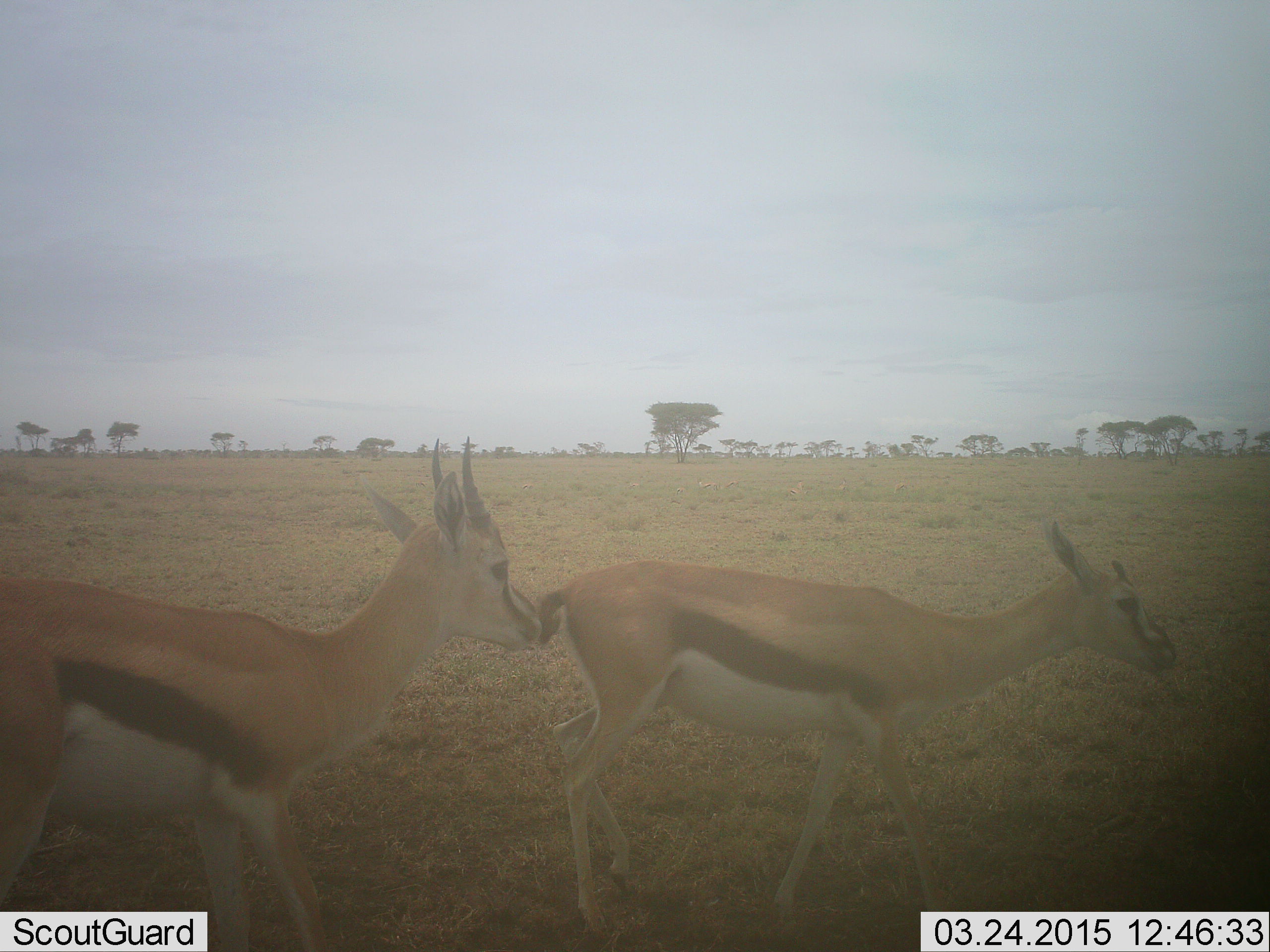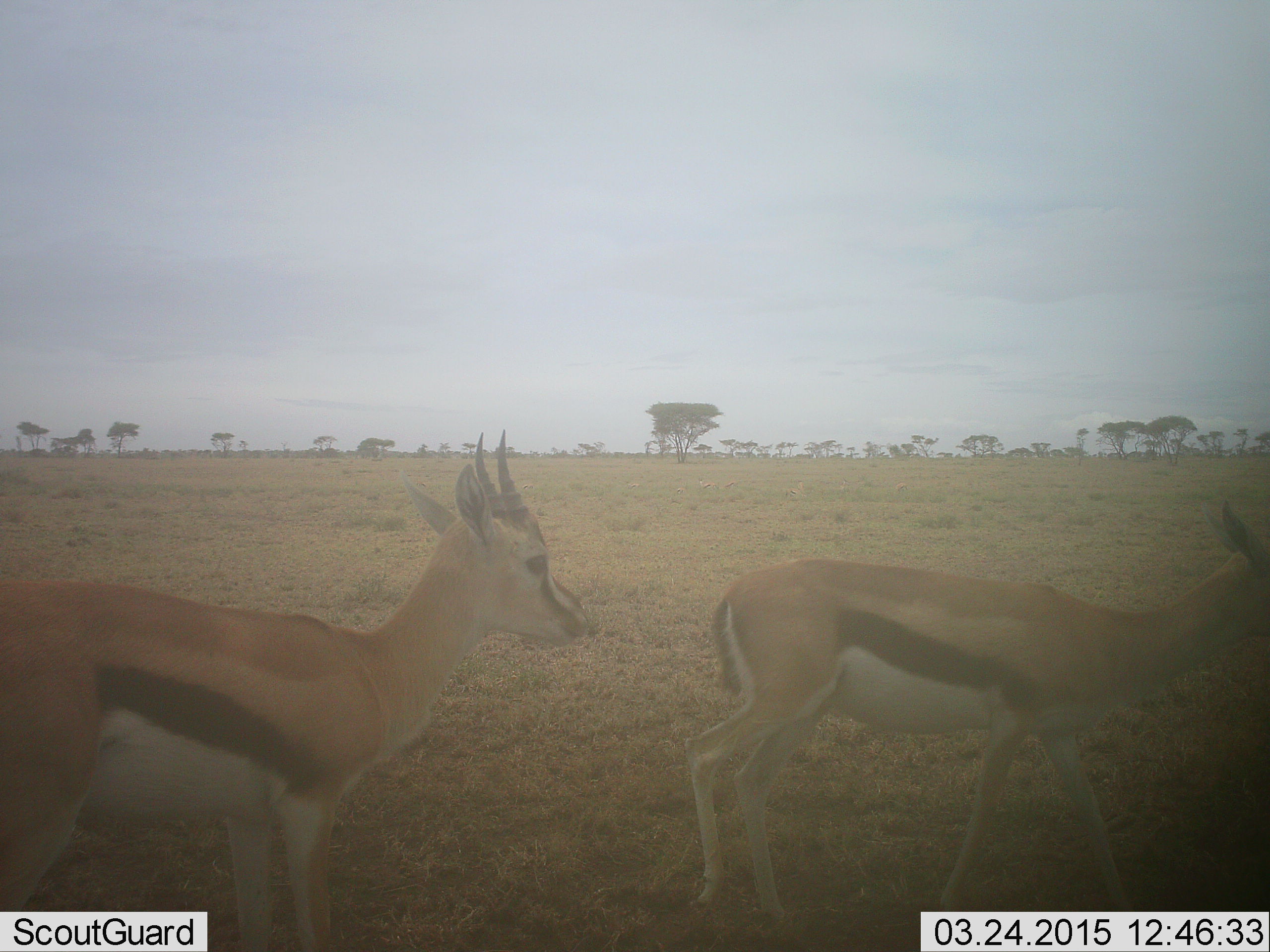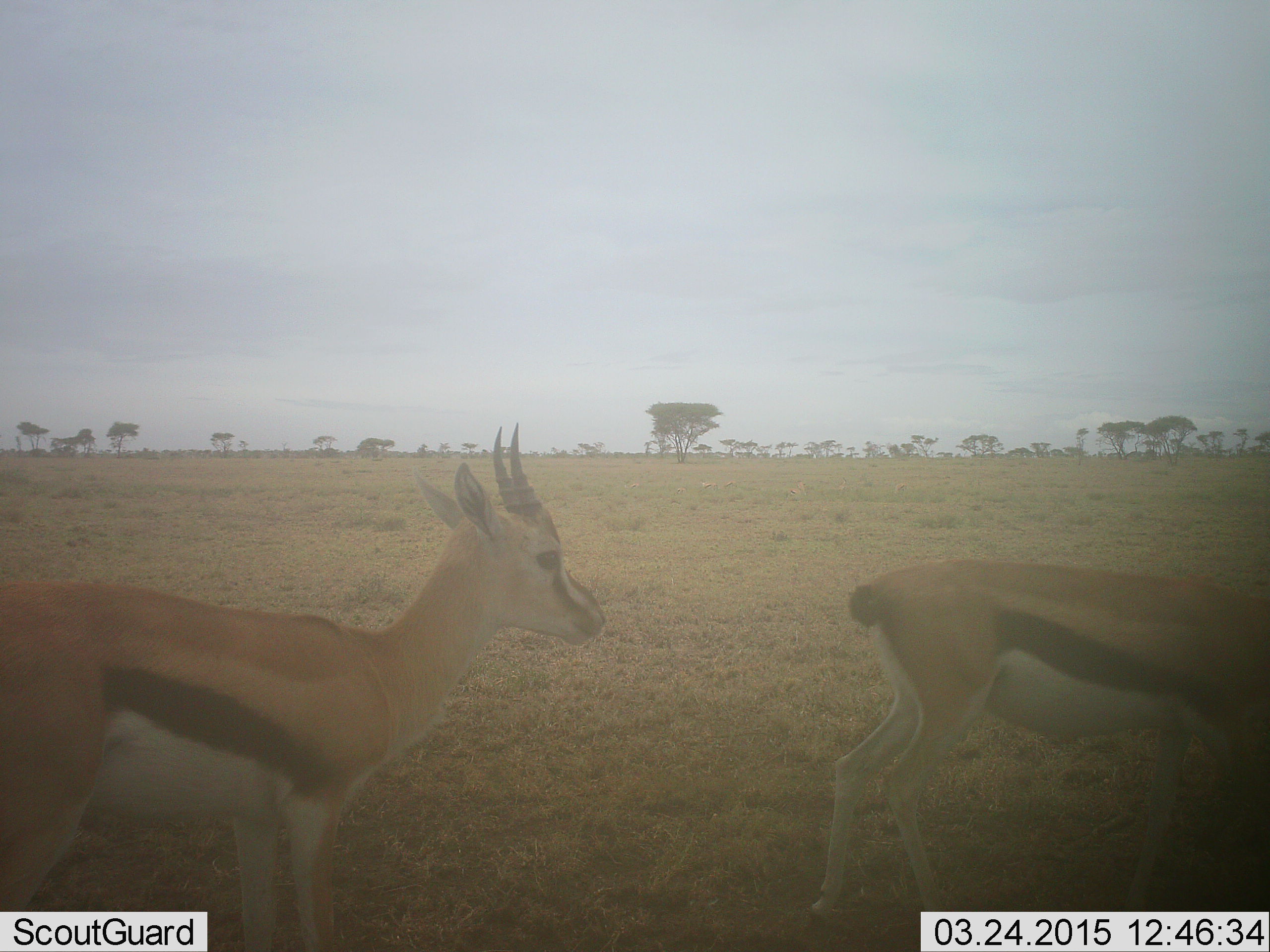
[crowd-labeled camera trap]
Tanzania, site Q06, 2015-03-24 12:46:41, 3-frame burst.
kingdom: Animalia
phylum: Chordata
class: Mammalia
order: Artiodactyla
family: Bovidae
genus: Eudorcas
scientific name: Eudorcas thomsonii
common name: thomson's gazelle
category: gazellethomsons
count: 2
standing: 20%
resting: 0%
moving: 90%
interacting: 0%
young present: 0%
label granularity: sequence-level